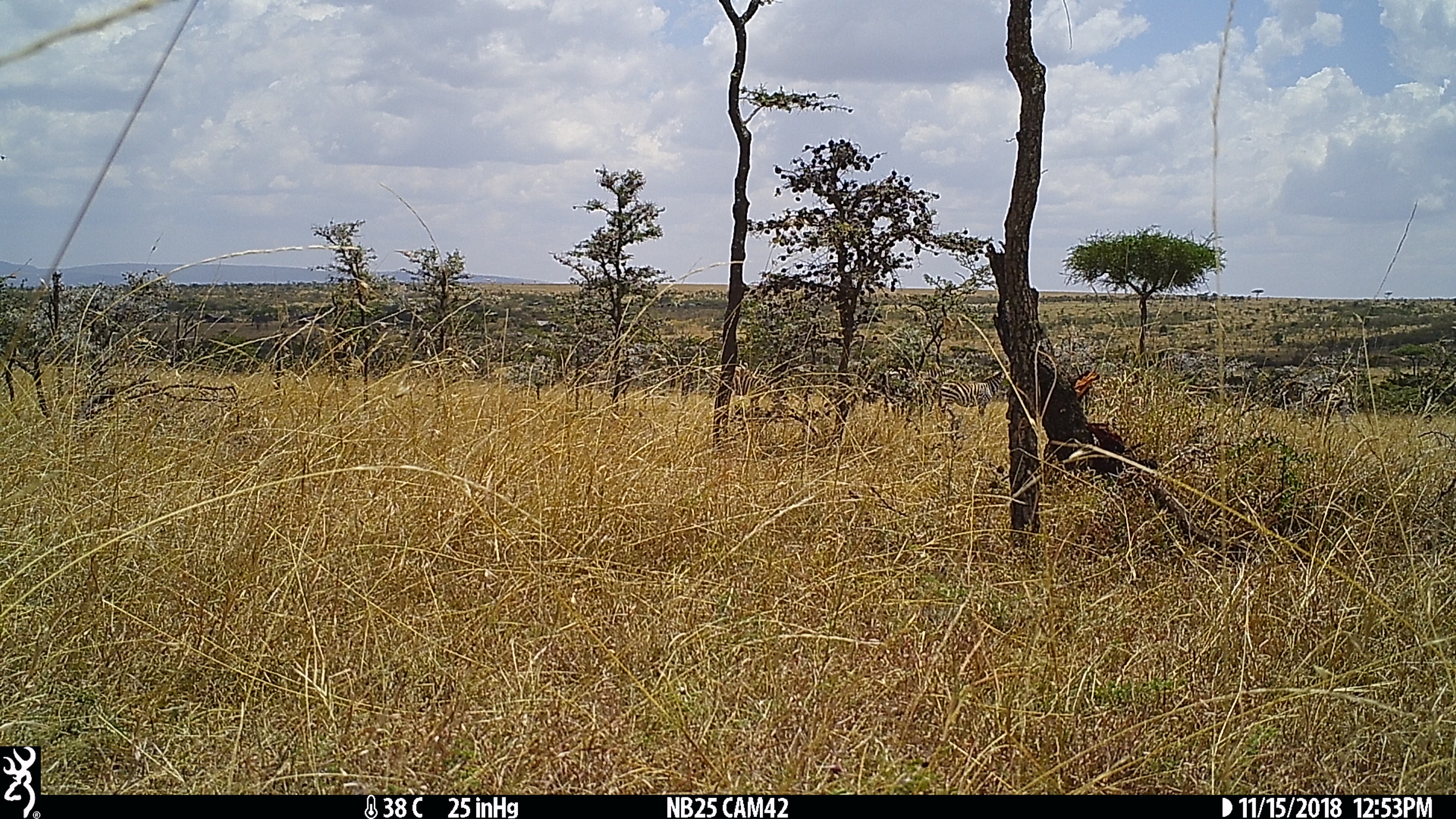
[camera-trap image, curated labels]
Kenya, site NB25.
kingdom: Animalia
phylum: Chordata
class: Mammalia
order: Perissodactyla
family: Equidae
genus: Equus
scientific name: Equus quagga burchellii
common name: burchell's zebra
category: zebra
Zebra (burchell's zebra) (Equus quagga burchellii).